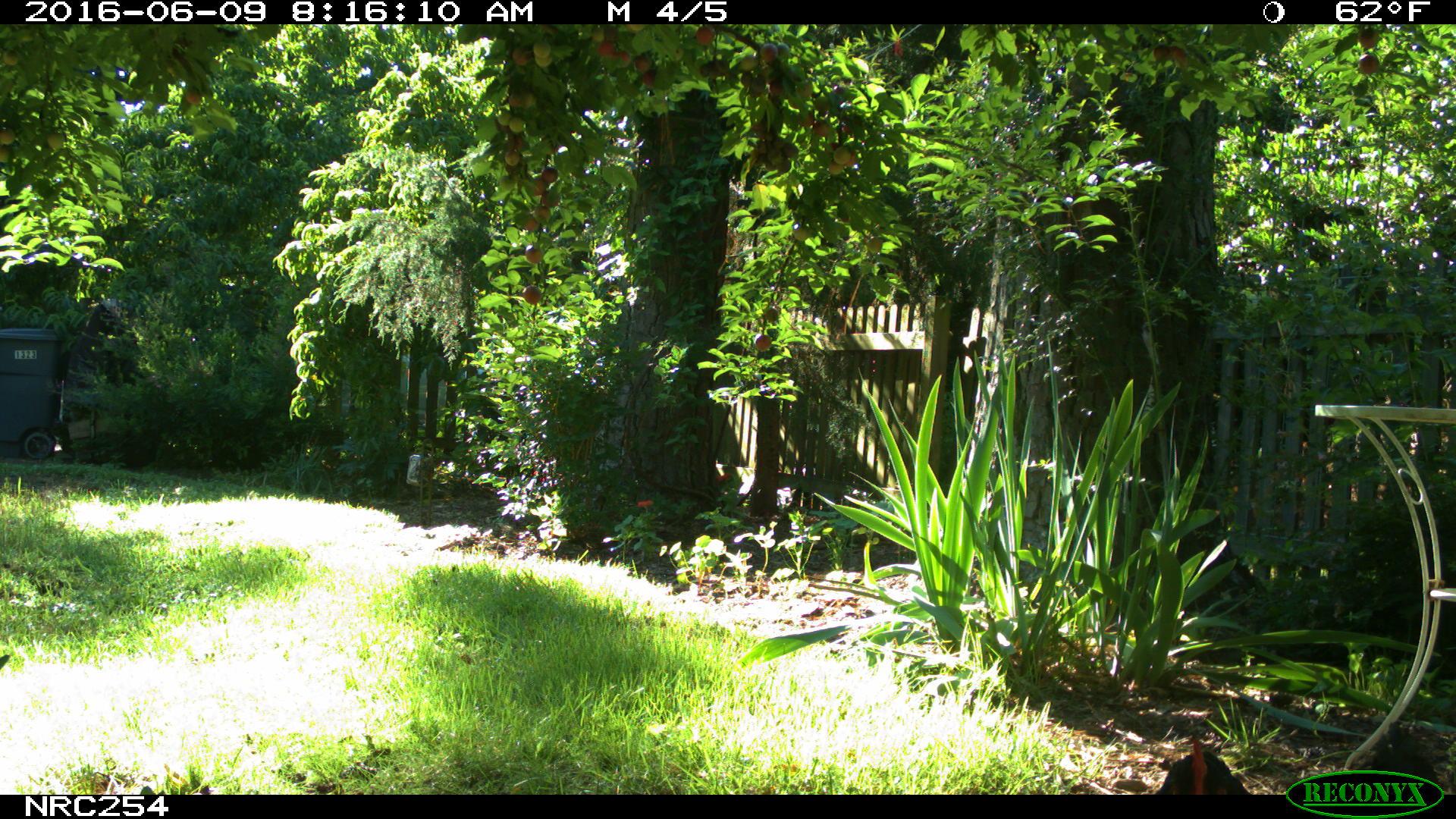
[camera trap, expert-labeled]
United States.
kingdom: Animalia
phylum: Chordata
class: Aves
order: Galliformes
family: Phasianidae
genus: Gallus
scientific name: Gallus gallus domesticus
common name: domestic chicken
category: Chicken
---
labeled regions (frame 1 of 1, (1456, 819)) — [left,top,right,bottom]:
Chicken: [1157,745,1278,805]